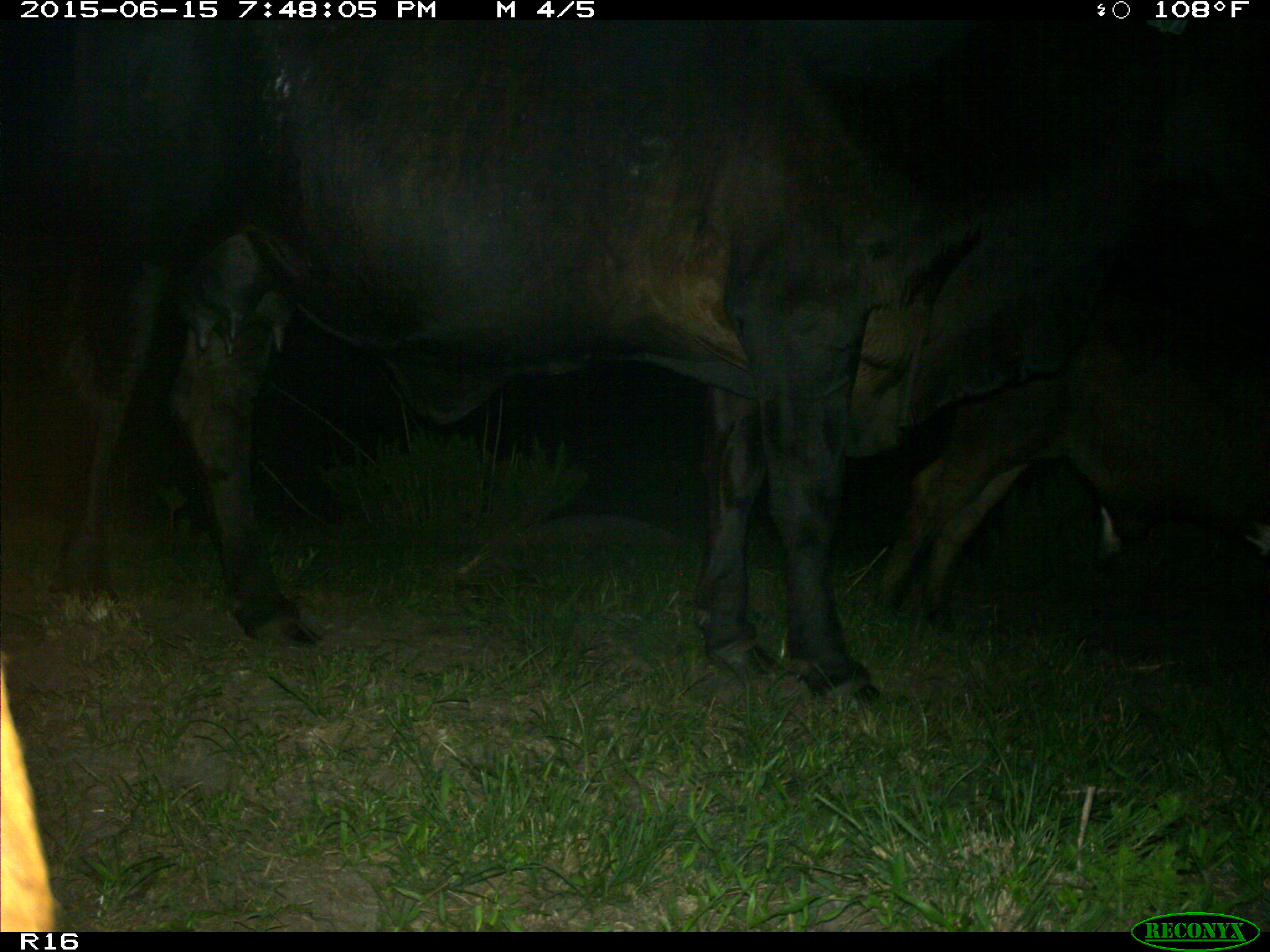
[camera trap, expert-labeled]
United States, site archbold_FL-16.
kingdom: Animalia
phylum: Chordata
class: Mammalia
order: Artiodactyla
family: Bovidae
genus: Bos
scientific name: Bos taurus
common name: domestic cow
Bos taurus (domestic cow).